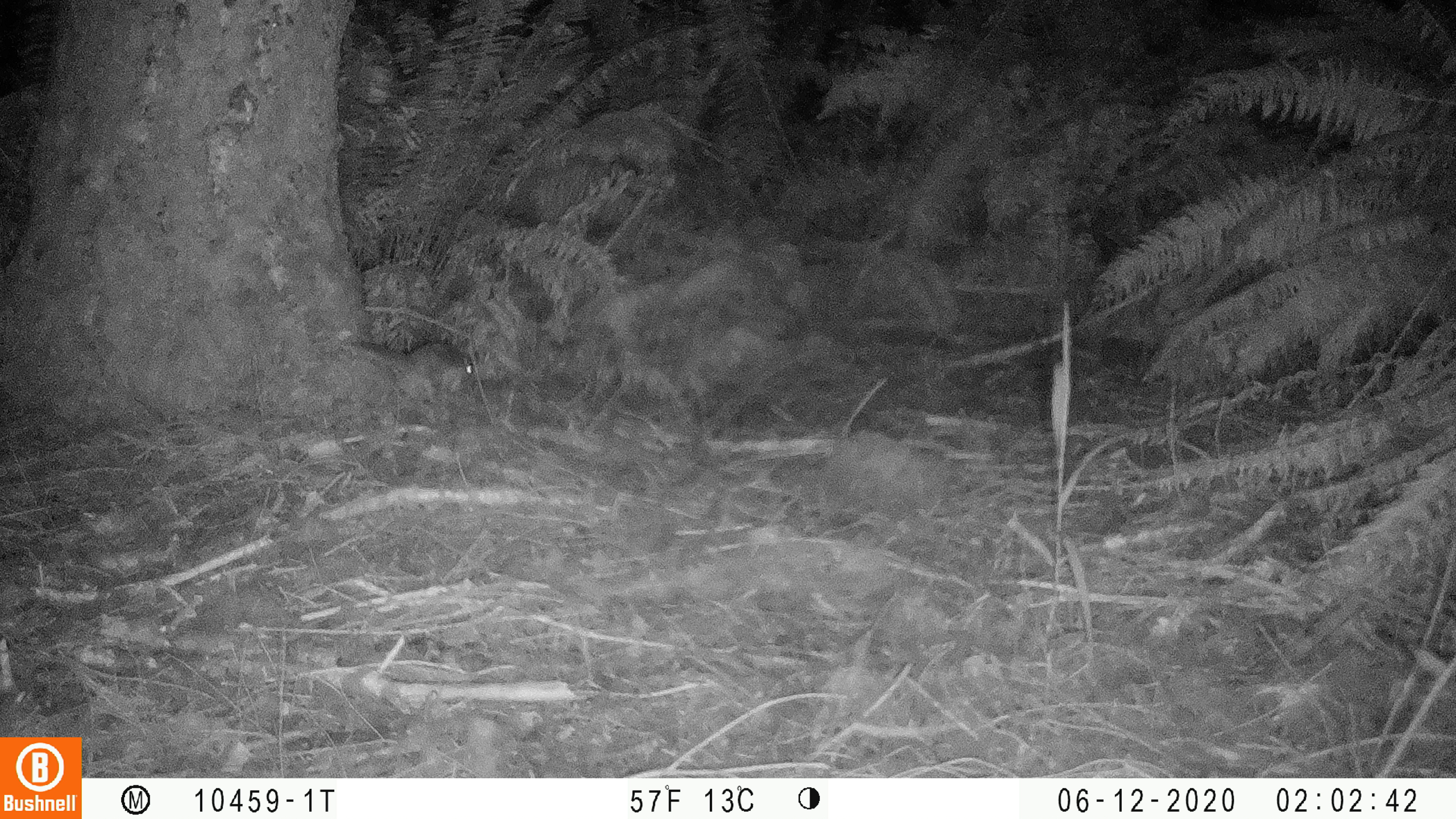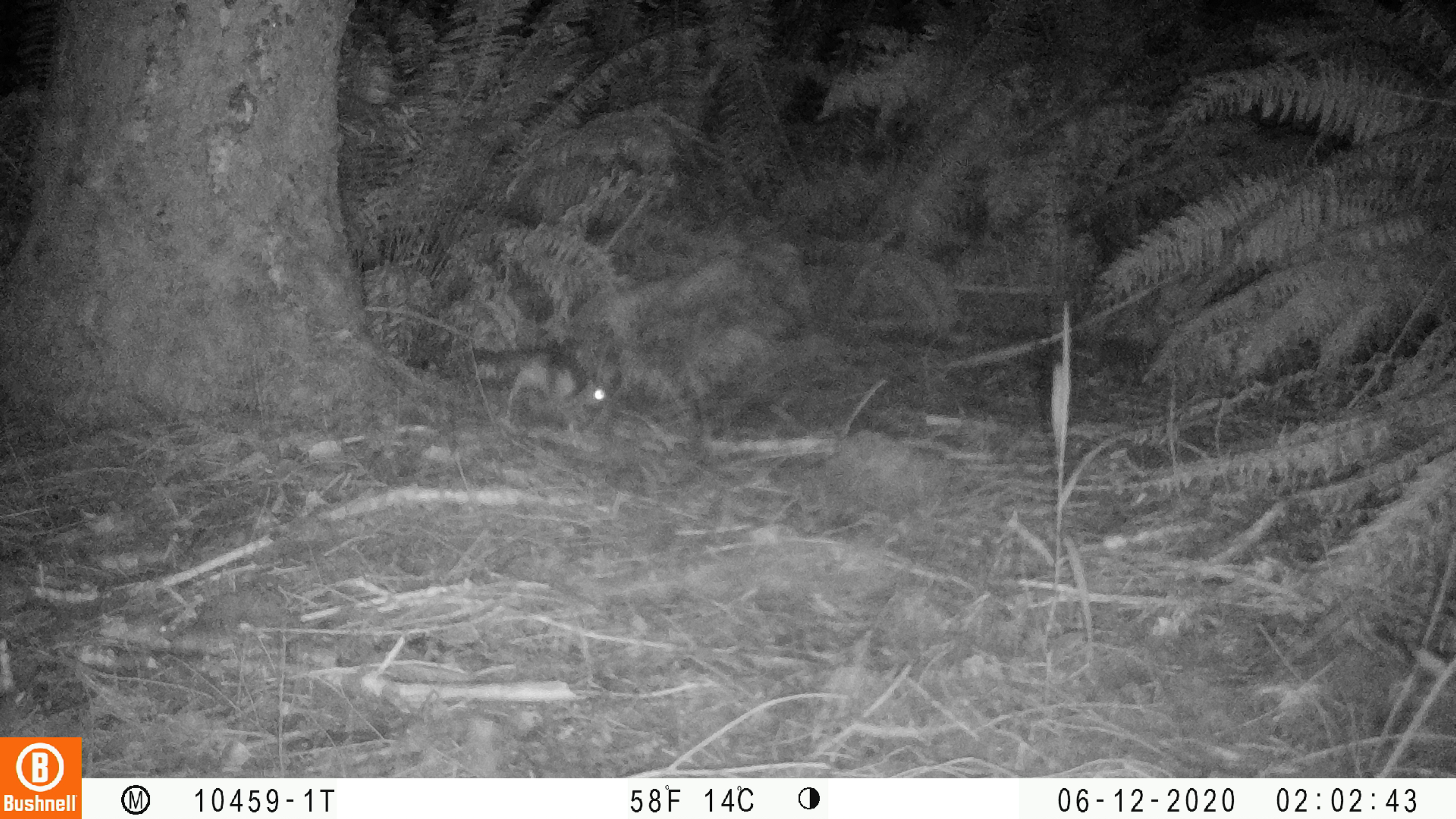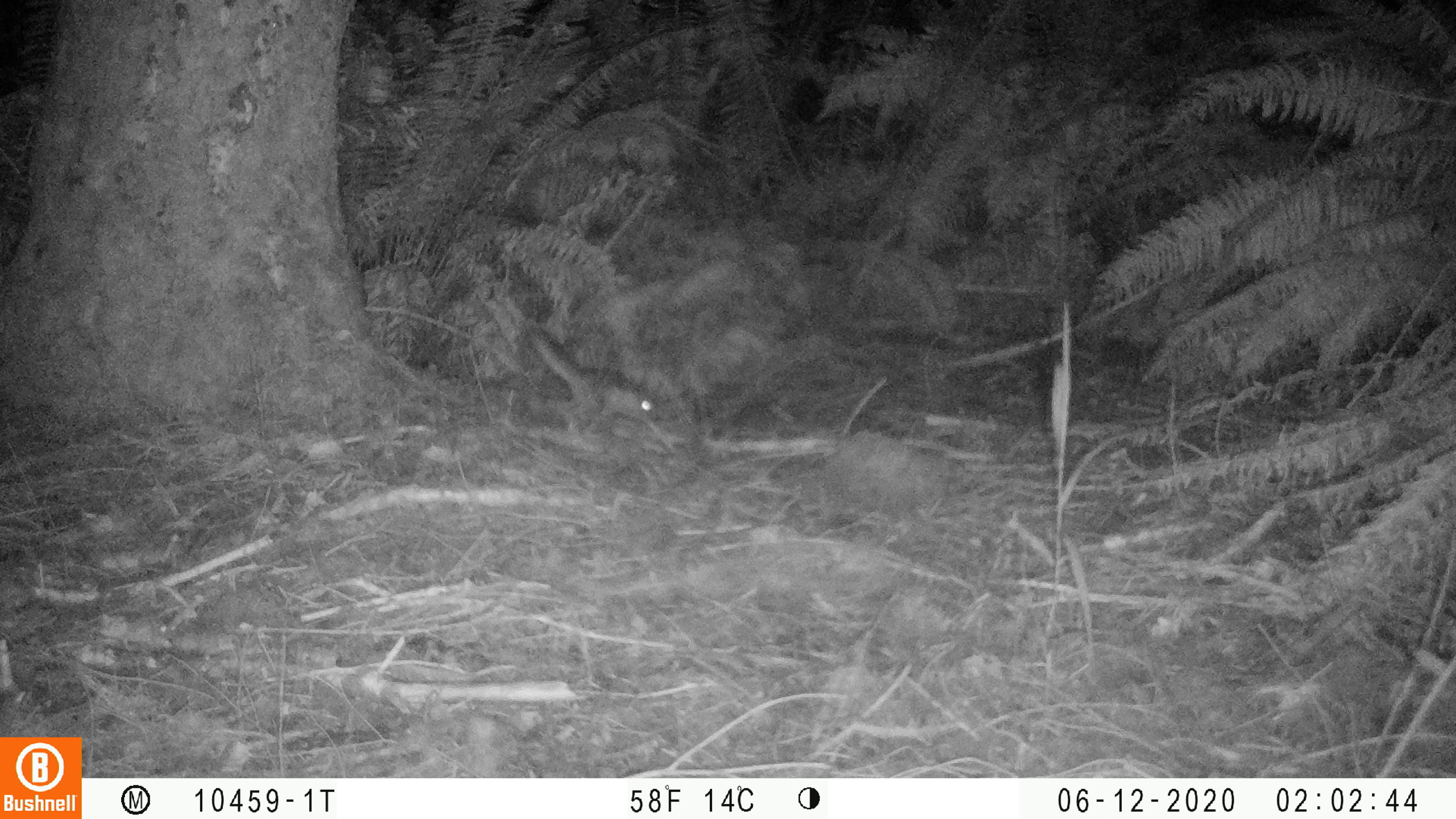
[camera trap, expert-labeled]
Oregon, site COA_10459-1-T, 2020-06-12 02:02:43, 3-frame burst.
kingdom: Animalia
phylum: Chordata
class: Mammalia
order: Rodentia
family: Sciuridae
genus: Glaucomys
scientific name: Glaucomys oregonensis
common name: humboldt's flying squirrel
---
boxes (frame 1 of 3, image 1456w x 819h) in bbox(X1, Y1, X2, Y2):
humboldt's flying squirrel: bbox(331, 327, 492, 404)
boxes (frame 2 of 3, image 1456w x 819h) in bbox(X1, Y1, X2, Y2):
humboldt's flying squirrel: bbox(439, 328, 624, 423)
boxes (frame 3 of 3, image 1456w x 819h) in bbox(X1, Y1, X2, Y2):
humboldt's flying squirrel: bbox(517, 319, 674, 434)